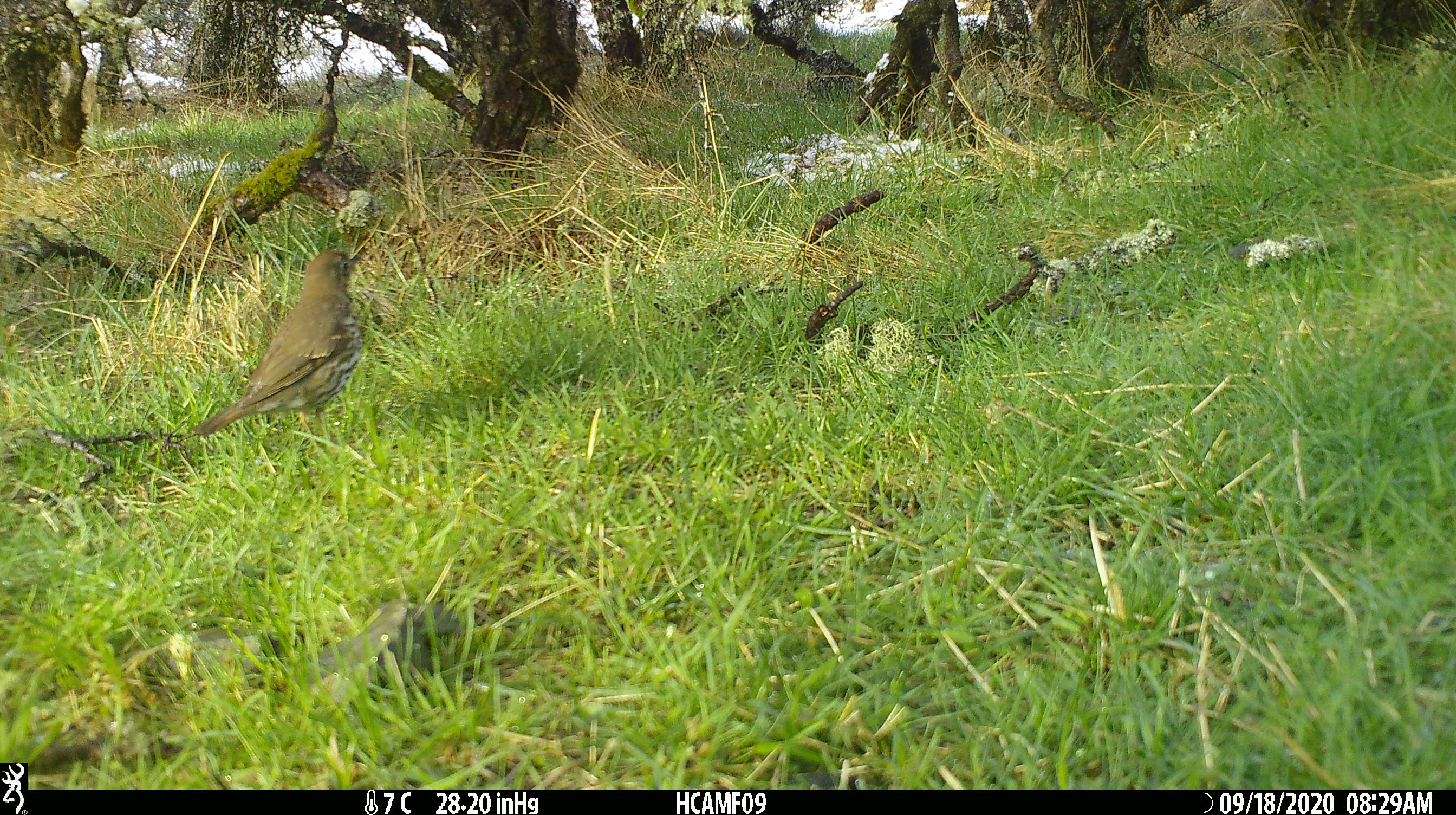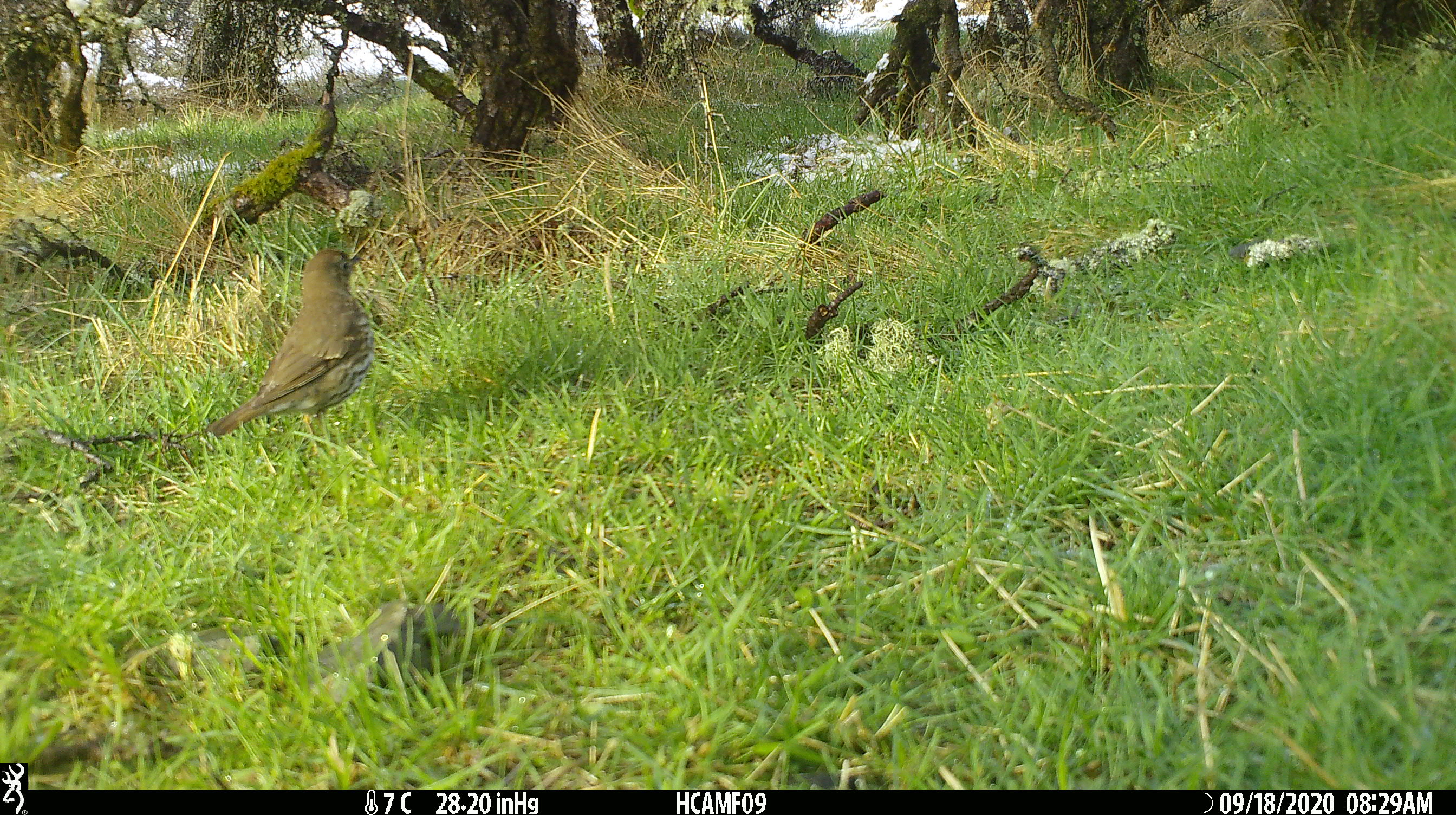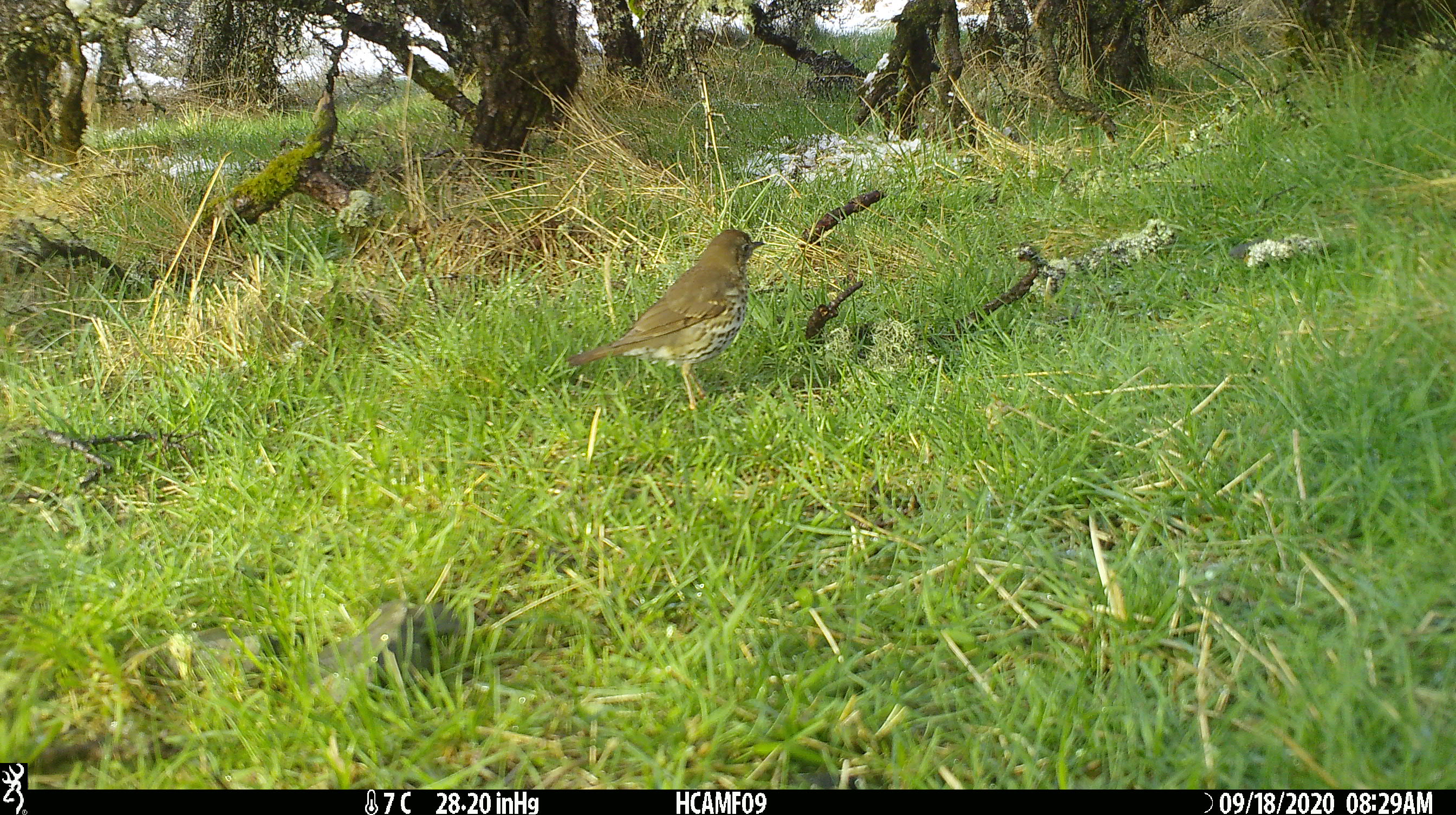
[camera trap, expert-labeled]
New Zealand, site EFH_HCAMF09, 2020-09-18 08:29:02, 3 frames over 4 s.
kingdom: Animalia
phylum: Chordata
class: Aves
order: Passeriformes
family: Turdidae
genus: Turdus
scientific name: Turdus philomelos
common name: song thrush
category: thrush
Thrush (song thrush) (Turdus philomelos).